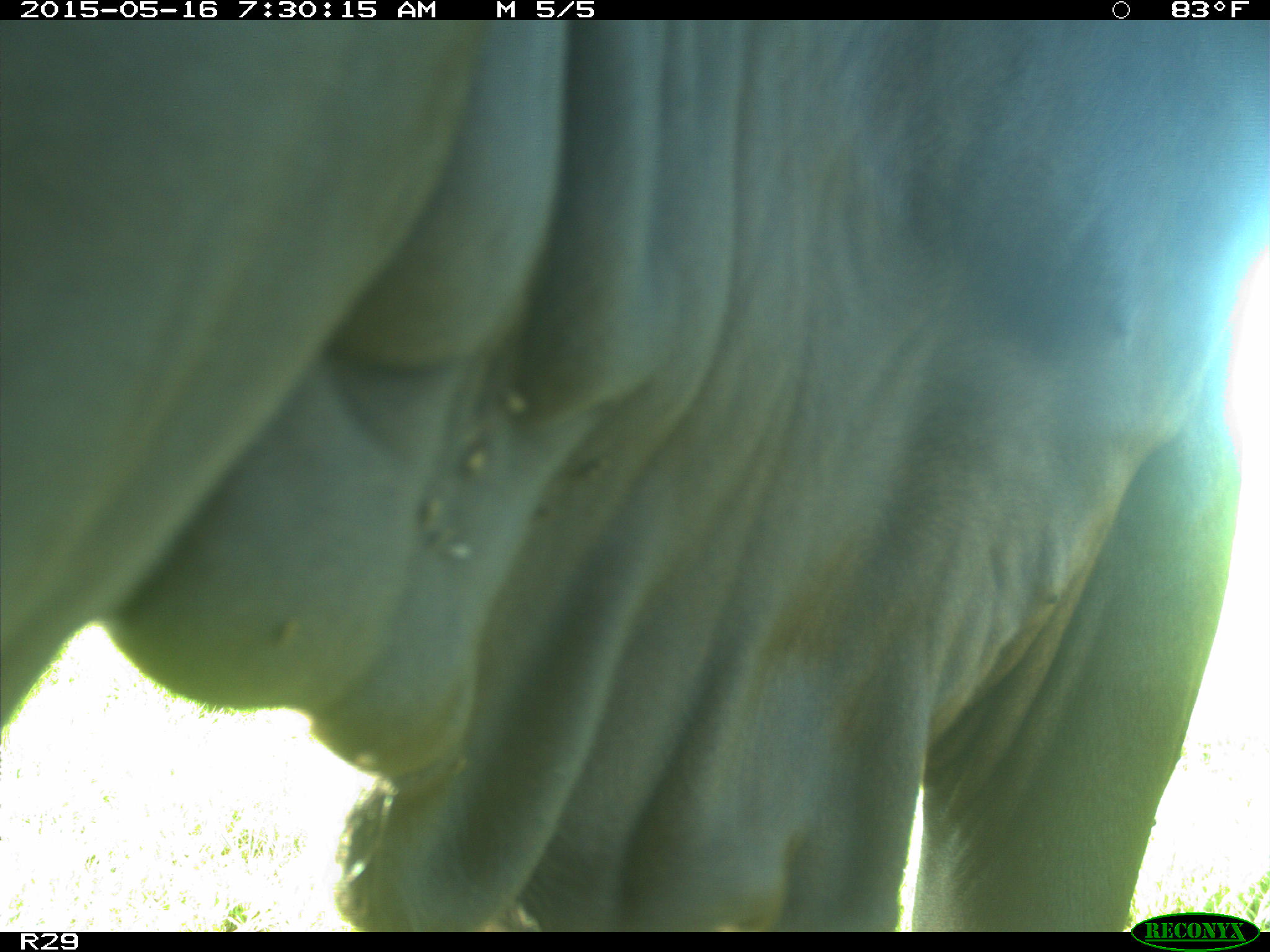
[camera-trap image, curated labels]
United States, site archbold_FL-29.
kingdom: Animalia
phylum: Chordata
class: Mammalia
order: Artiodactyla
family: Bovidae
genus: Bos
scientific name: Bos taurus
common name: domestic cow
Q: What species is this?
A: Bos taurus (domestic cow).